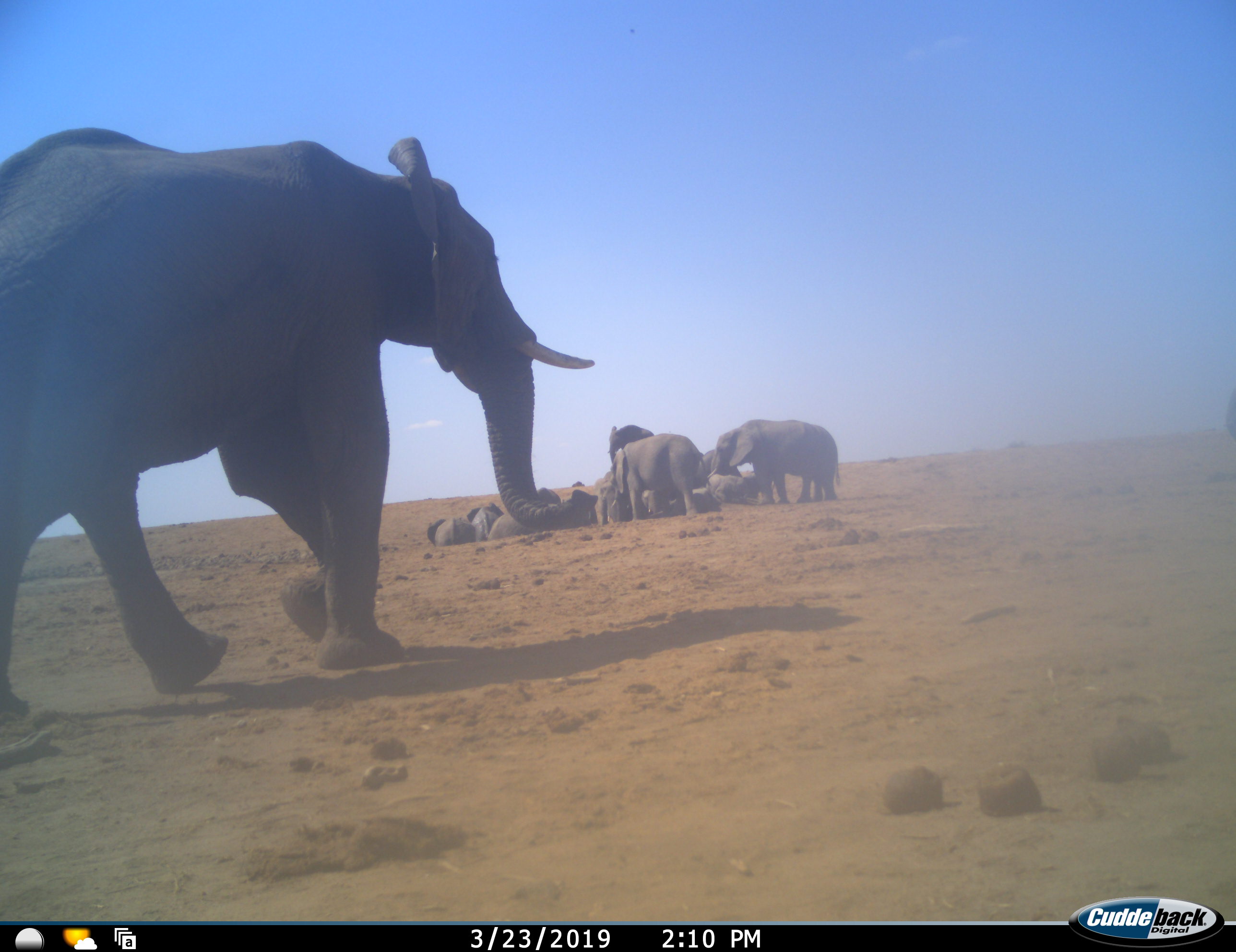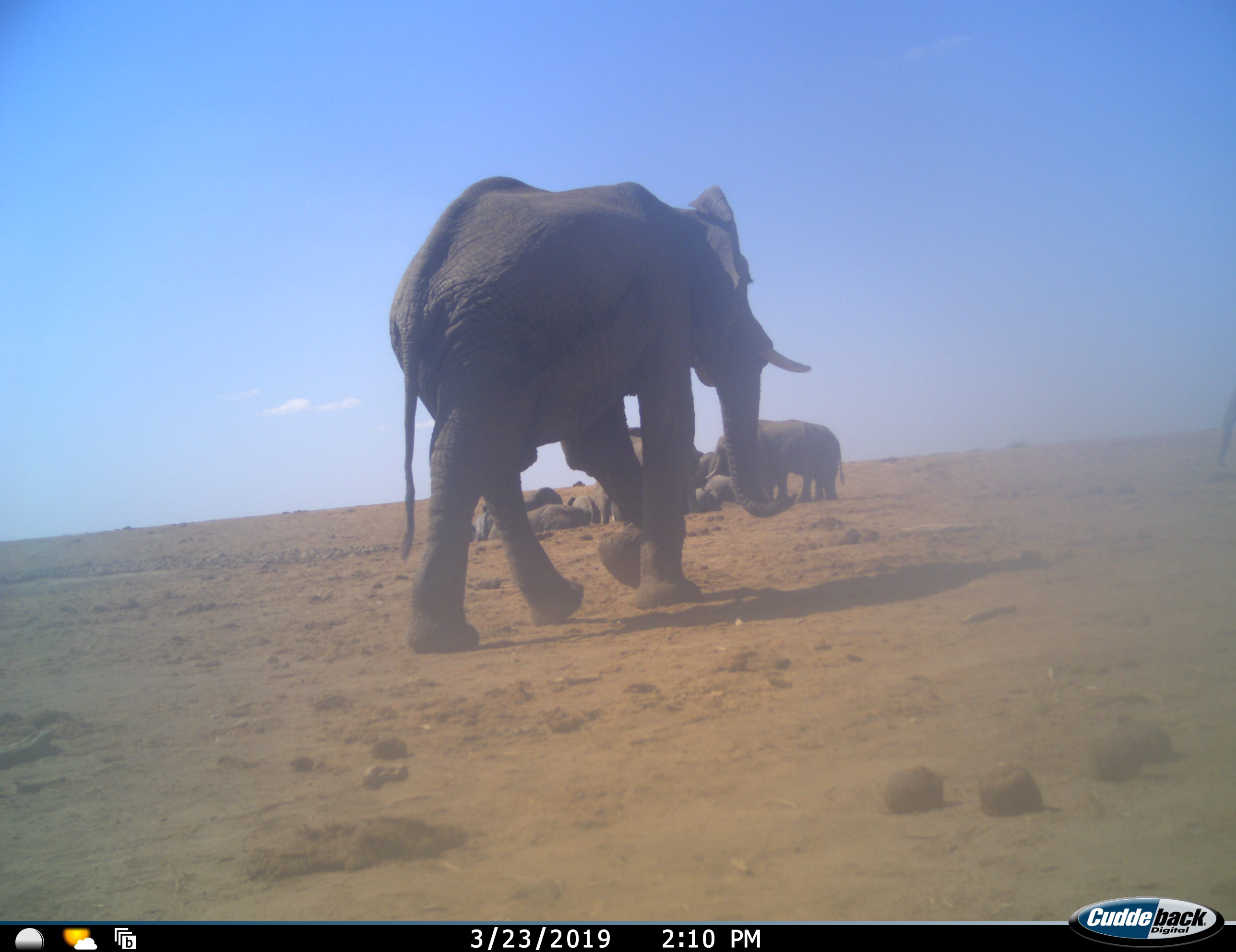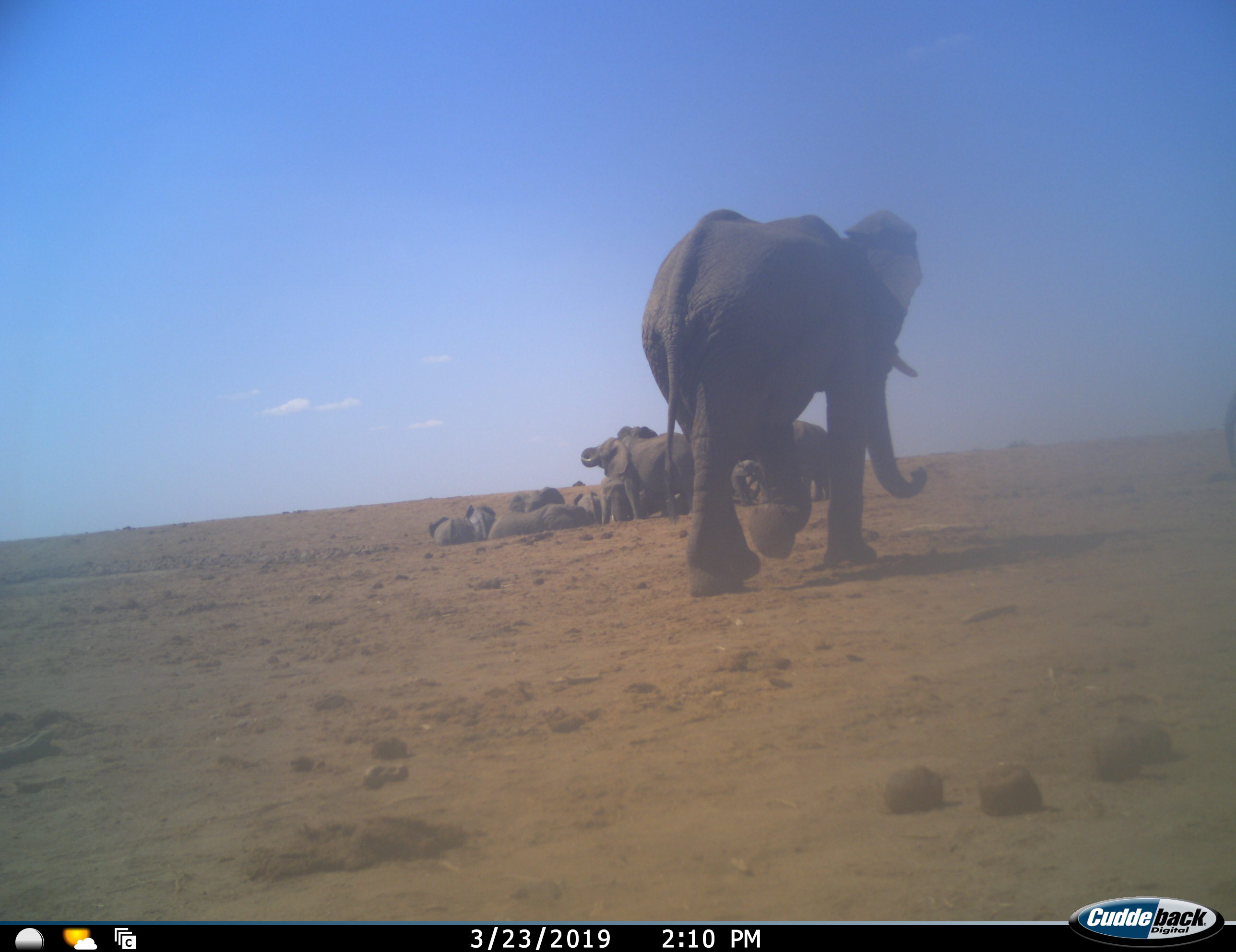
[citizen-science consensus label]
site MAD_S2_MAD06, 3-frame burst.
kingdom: Animalia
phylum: Chordata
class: Mammalia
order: Proboscidea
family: Elephantidae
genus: Loxodonta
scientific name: Loxodonta africana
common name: african bush elephant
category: elephant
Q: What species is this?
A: Elephant (african bush elephant) (Loxodonta africana).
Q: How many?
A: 11-50.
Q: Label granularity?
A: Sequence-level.